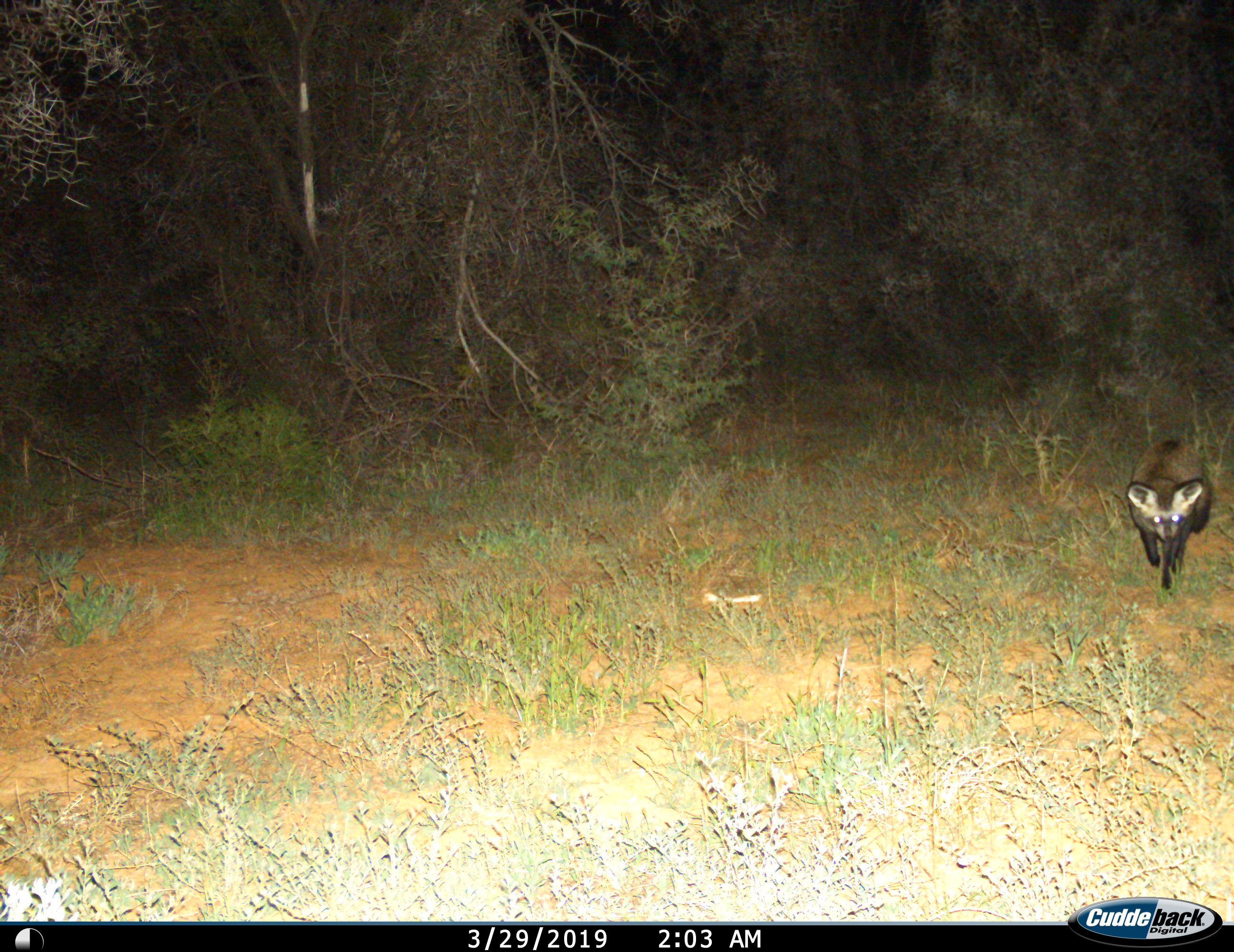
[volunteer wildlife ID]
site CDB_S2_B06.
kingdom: Animalia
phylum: Chordata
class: Mammalia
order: Carnivora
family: Canidae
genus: Otocyon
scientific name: Otocyon megalotis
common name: bat-eared fox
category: foxbateared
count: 1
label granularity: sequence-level